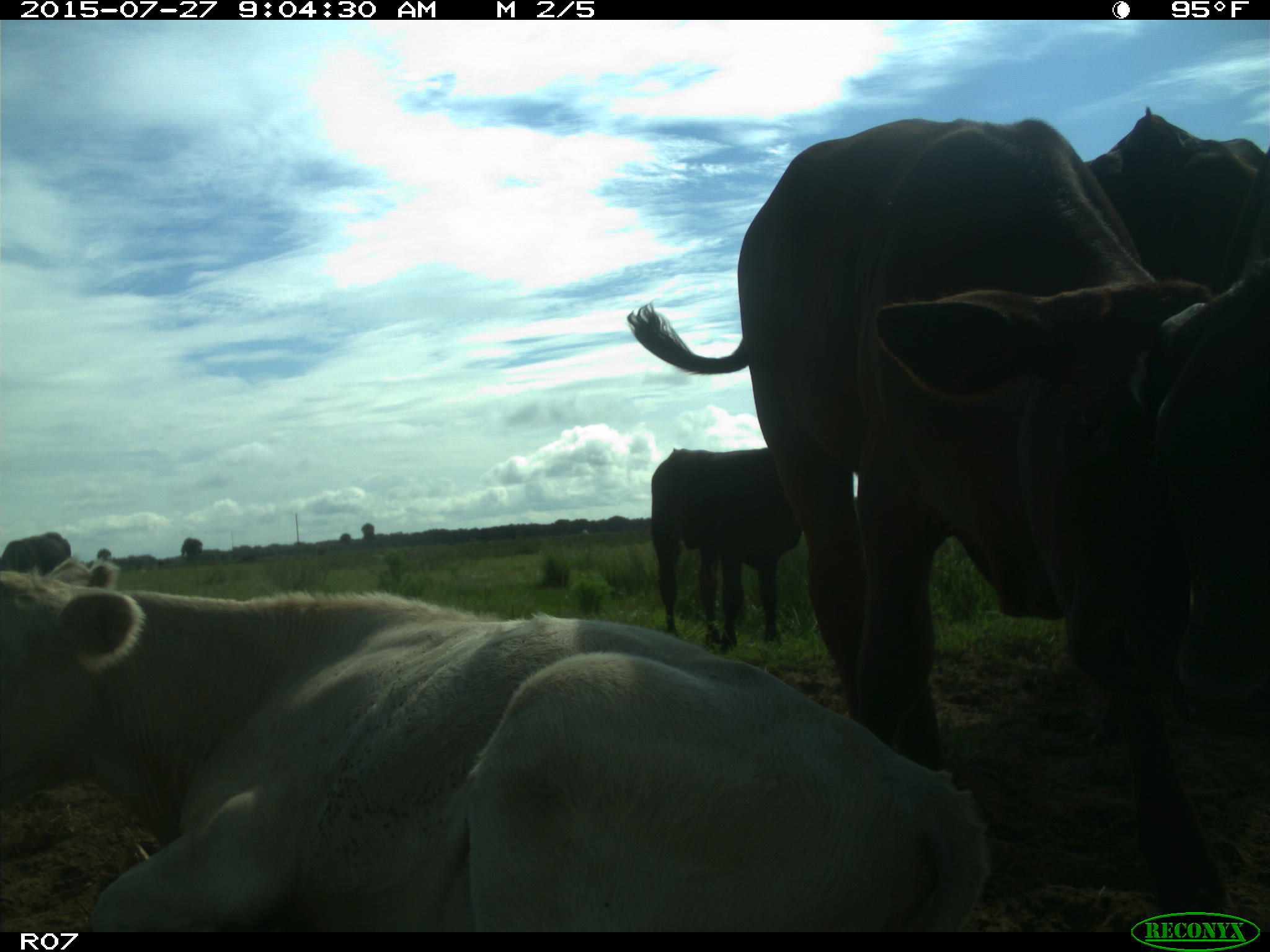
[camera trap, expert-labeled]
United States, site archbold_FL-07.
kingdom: Animalia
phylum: Chordata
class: Mammalia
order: Artiodactyla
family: Bovidae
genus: Bos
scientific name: Bos taurus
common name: domestic cow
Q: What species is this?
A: Bos taurus (domestic cow).